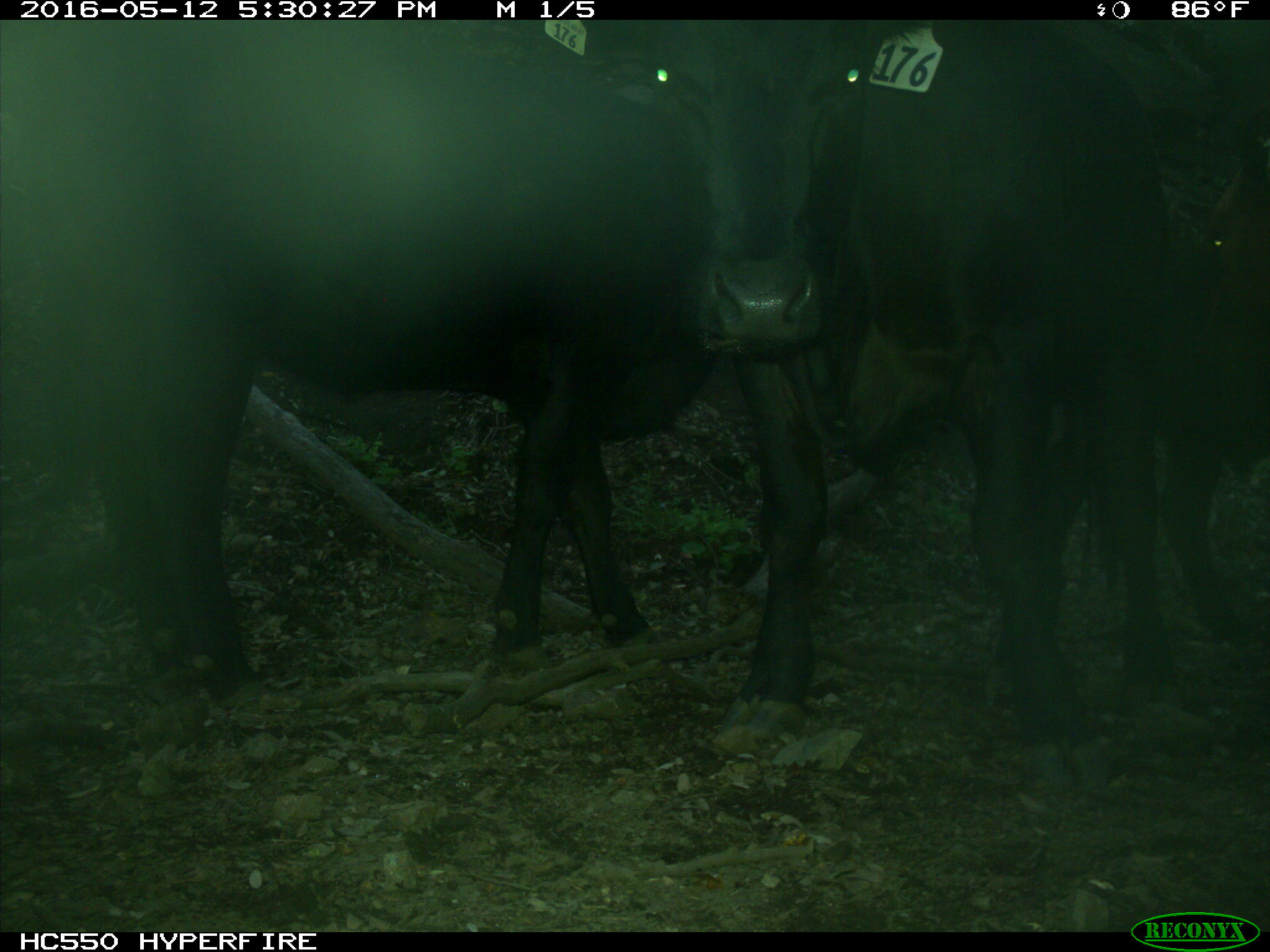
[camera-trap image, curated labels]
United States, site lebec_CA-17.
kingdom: Animalia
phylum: Chordata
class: Mammalia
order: Artiodactyla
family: Bovidae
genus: Bos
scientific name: Bos taurus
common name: domestic cow